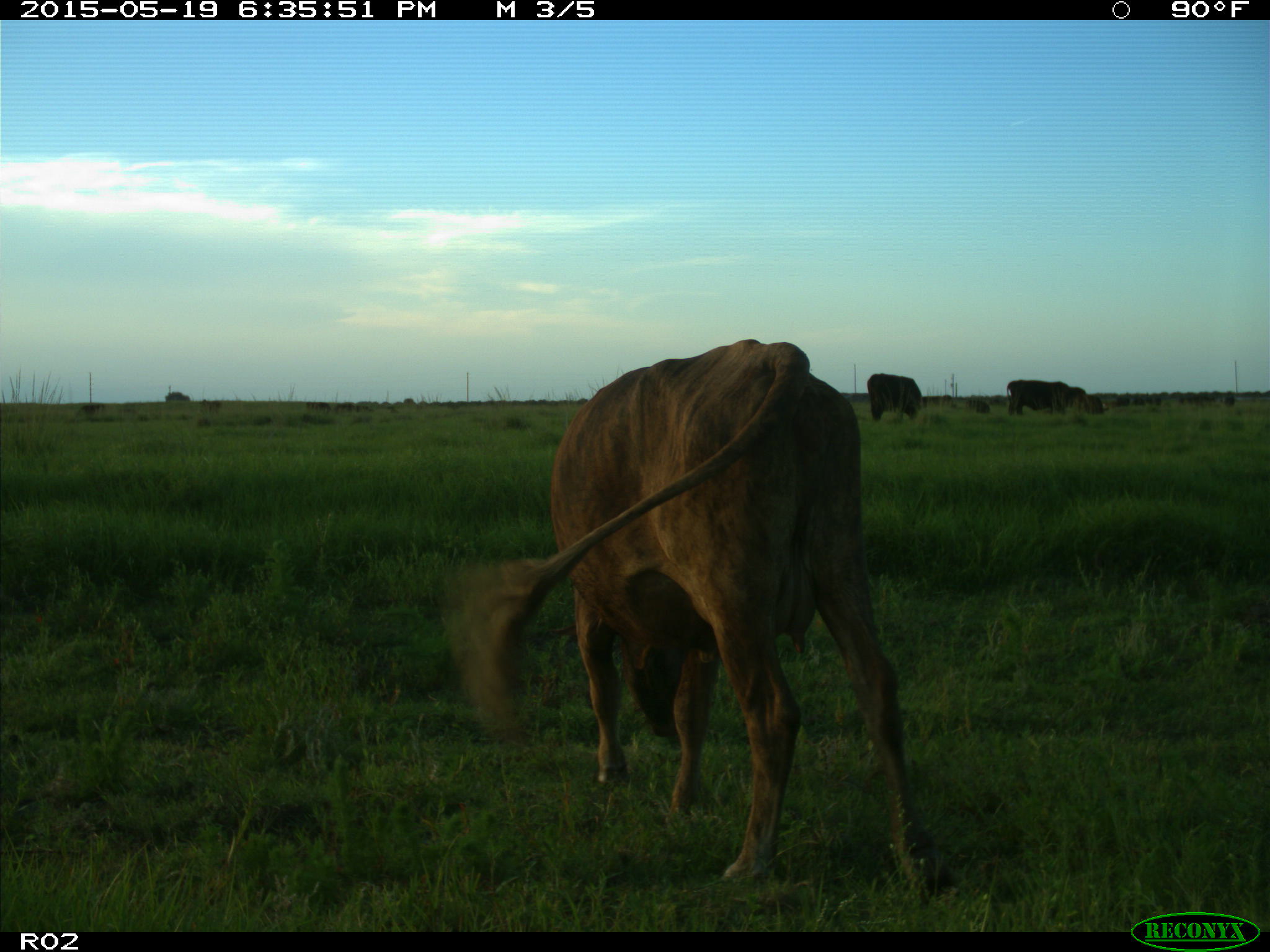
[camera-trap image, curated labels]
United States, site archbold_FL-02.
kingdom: Animalia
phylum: Chordata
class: Mammalia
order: Artiodactyla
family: Bovidae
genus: Bos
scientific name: Bos taurus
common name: domestic cow